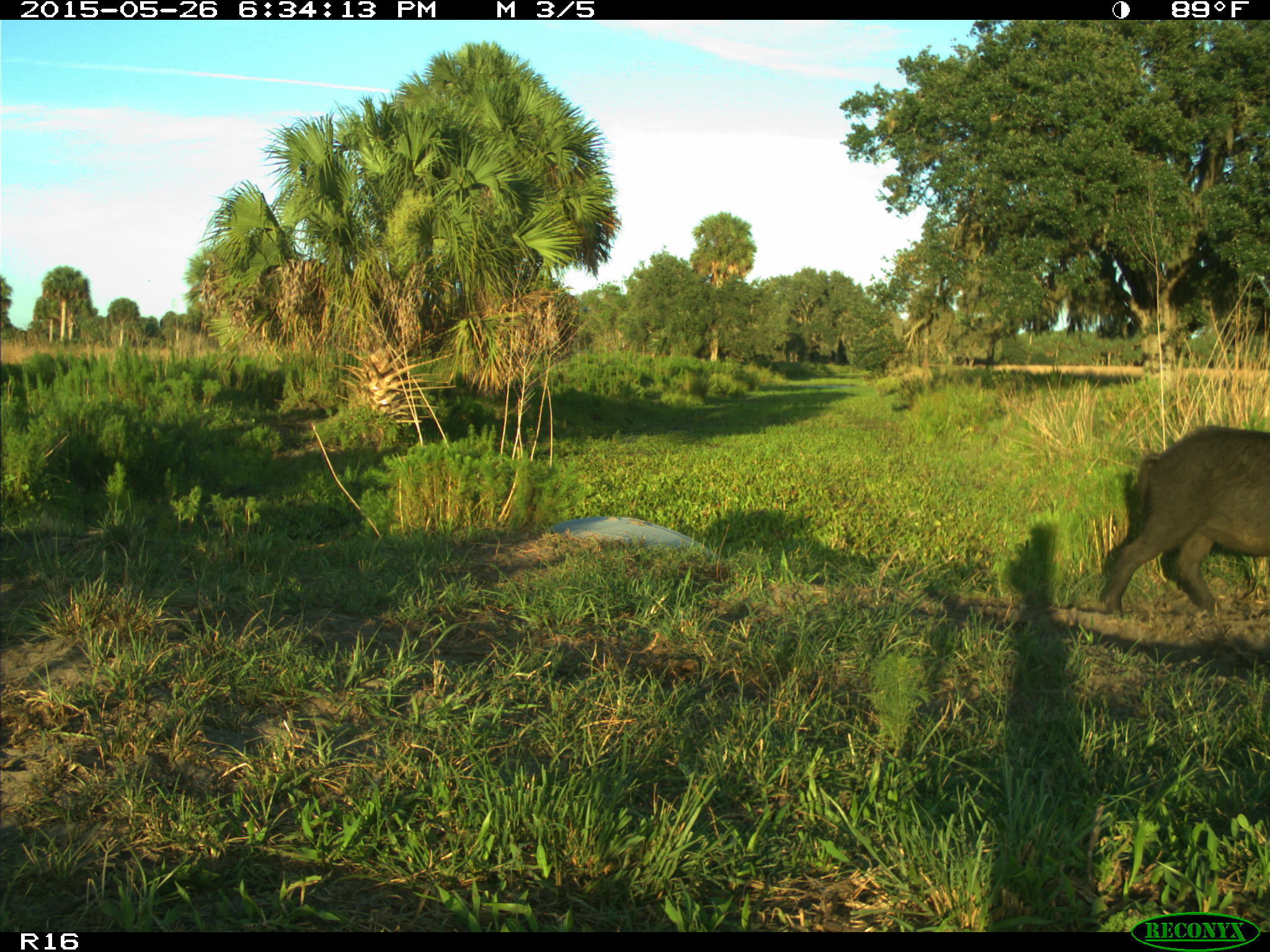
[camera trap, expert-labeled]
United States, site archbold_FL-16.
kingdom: Animalia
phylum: Chordata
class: Mammalia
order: Artiodactyla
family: Suidae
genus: Sus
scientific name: Sus scrofa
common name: wild boar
Sus scrofa (wild boar).